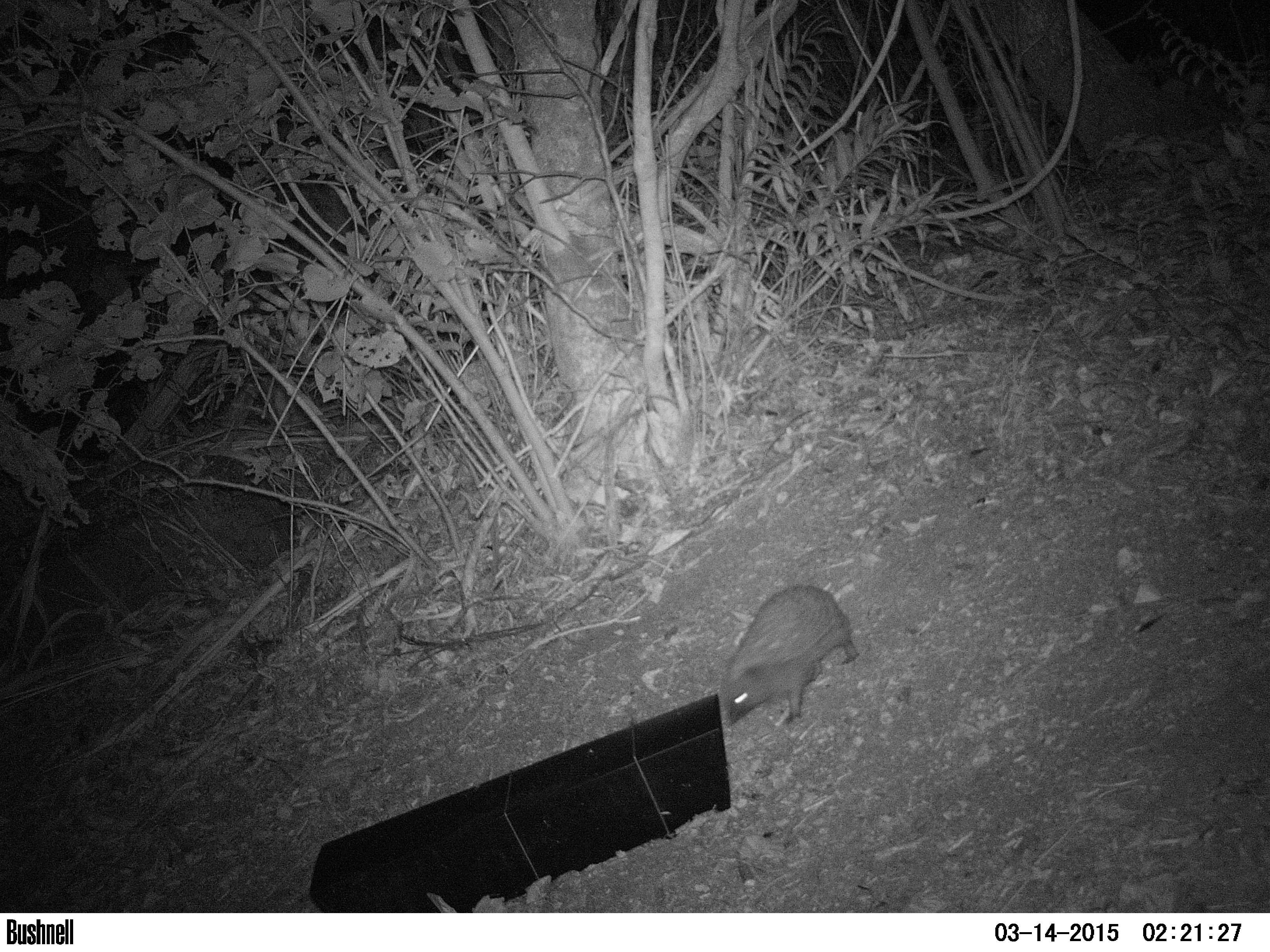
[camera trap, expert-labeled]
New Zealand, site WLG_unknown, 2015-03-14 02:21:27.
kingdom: Animalia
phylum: Chordata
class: Mammalia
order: Eulipotyphla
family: Erinaceidae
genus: Erinaceus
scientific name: Erinaceus europaeus europaeus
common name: european hedgehog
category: hedgehog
Hedgehog (european hedgehog) (Erinaceus europaeus europaeus).